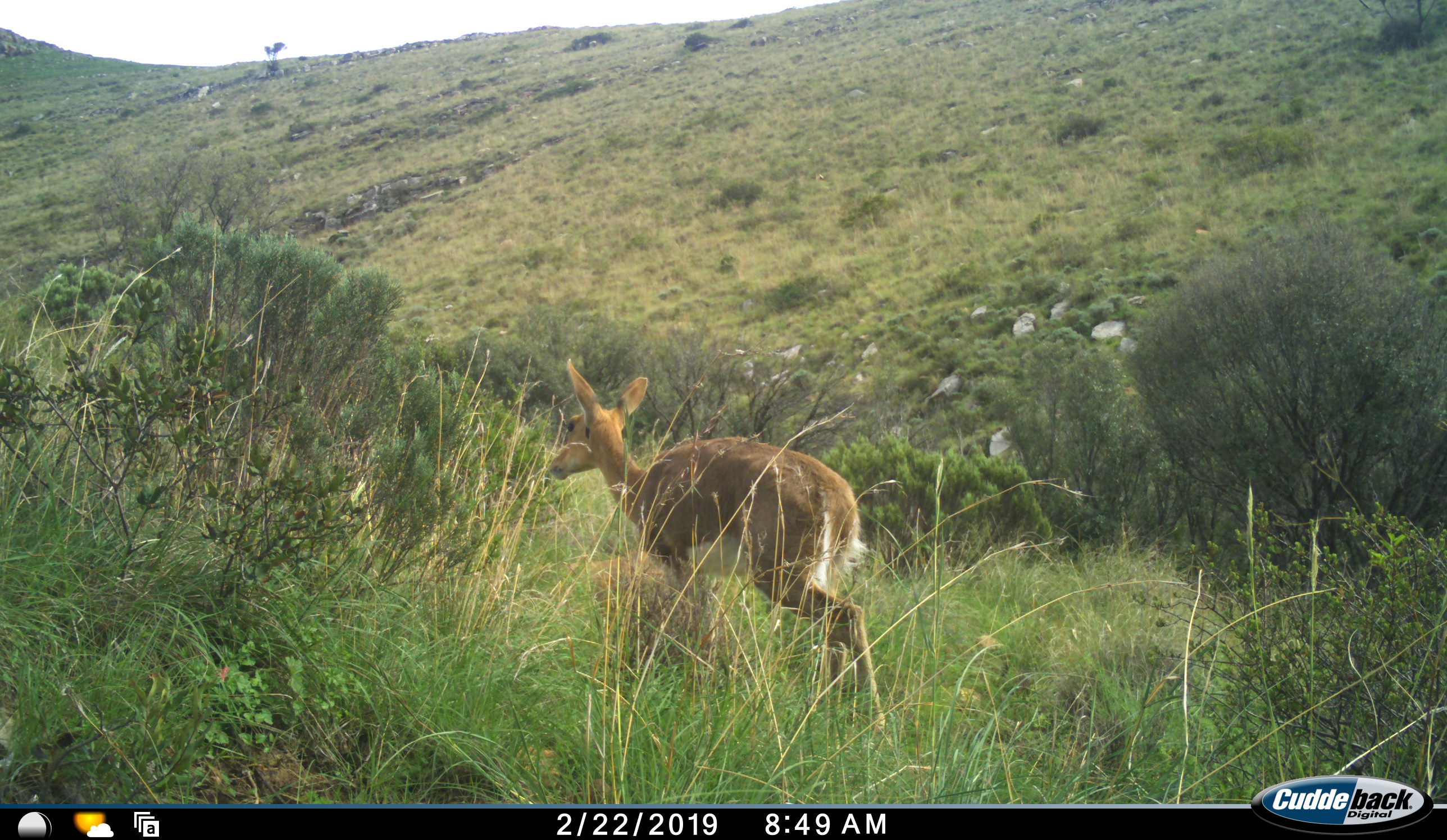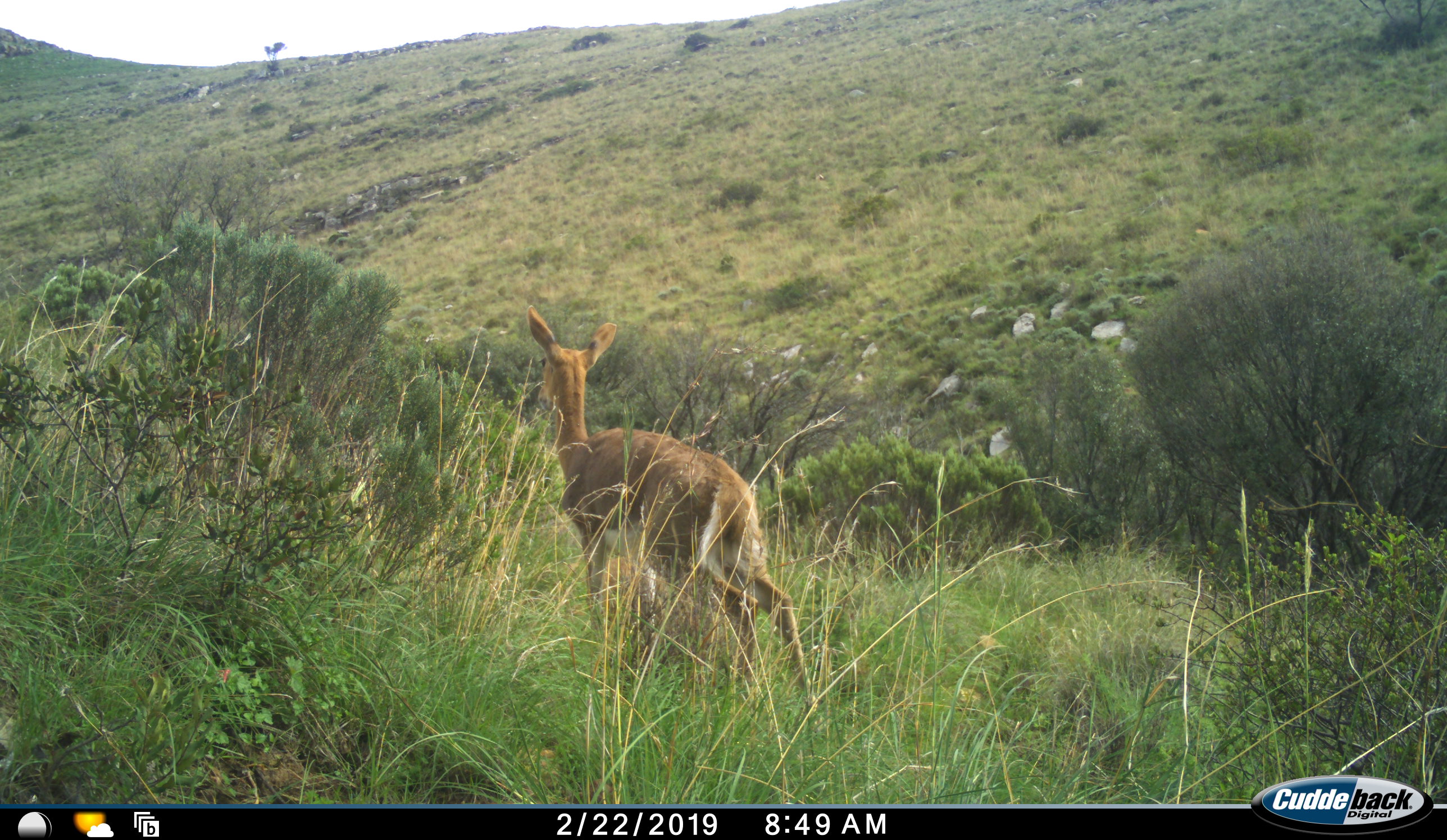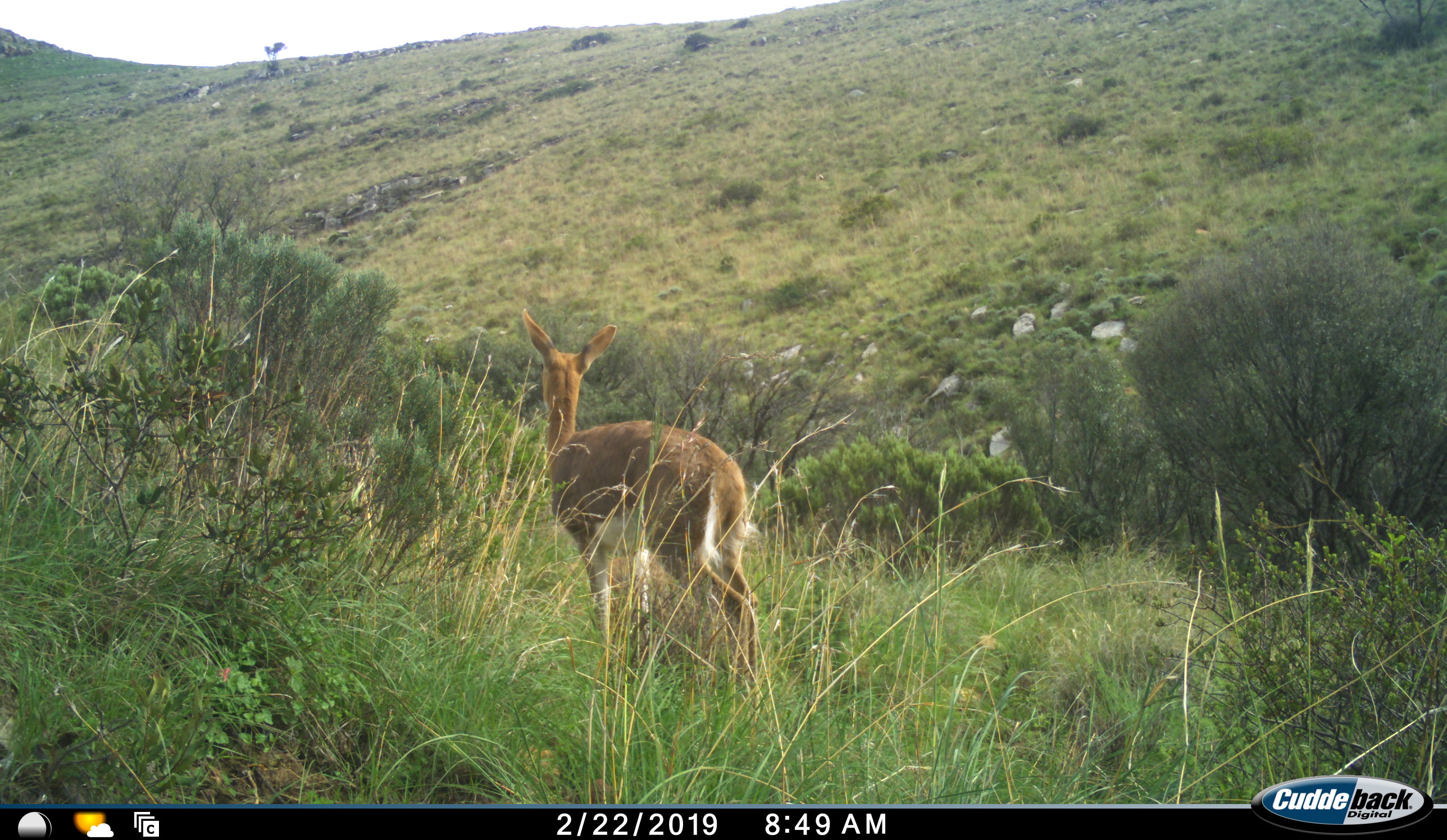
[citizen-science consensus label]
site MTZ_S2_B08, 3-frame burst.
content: unidentified animal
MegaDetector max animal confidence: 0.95